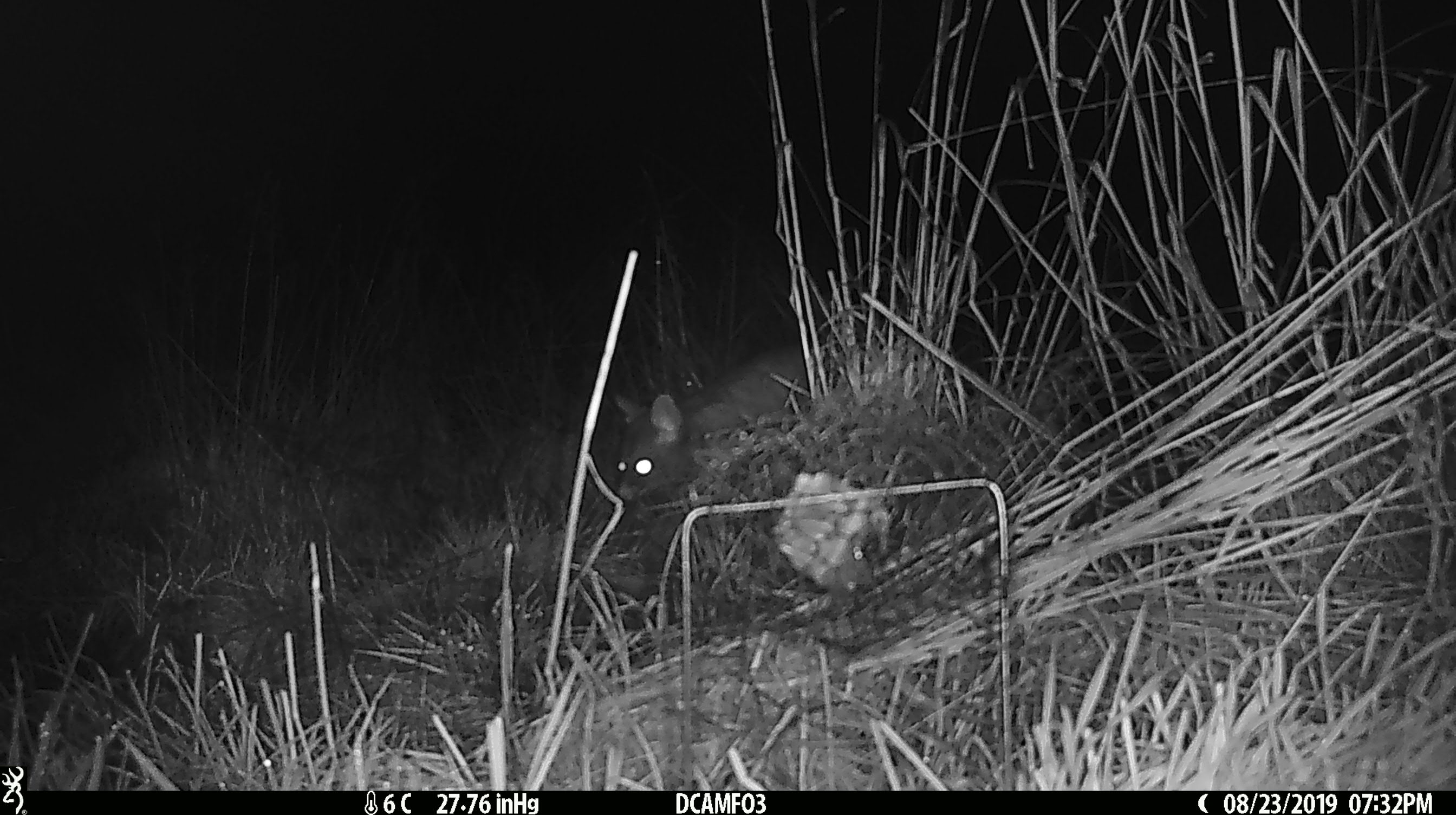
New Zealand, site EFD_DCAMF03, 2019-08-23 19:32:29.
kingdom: Animalia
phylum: Chordata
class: Mammalia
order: Diprotodontia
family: Phalangeridae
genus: Trichosurus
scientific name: Trichosurus vulpecula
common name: common brushtail possum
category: possum